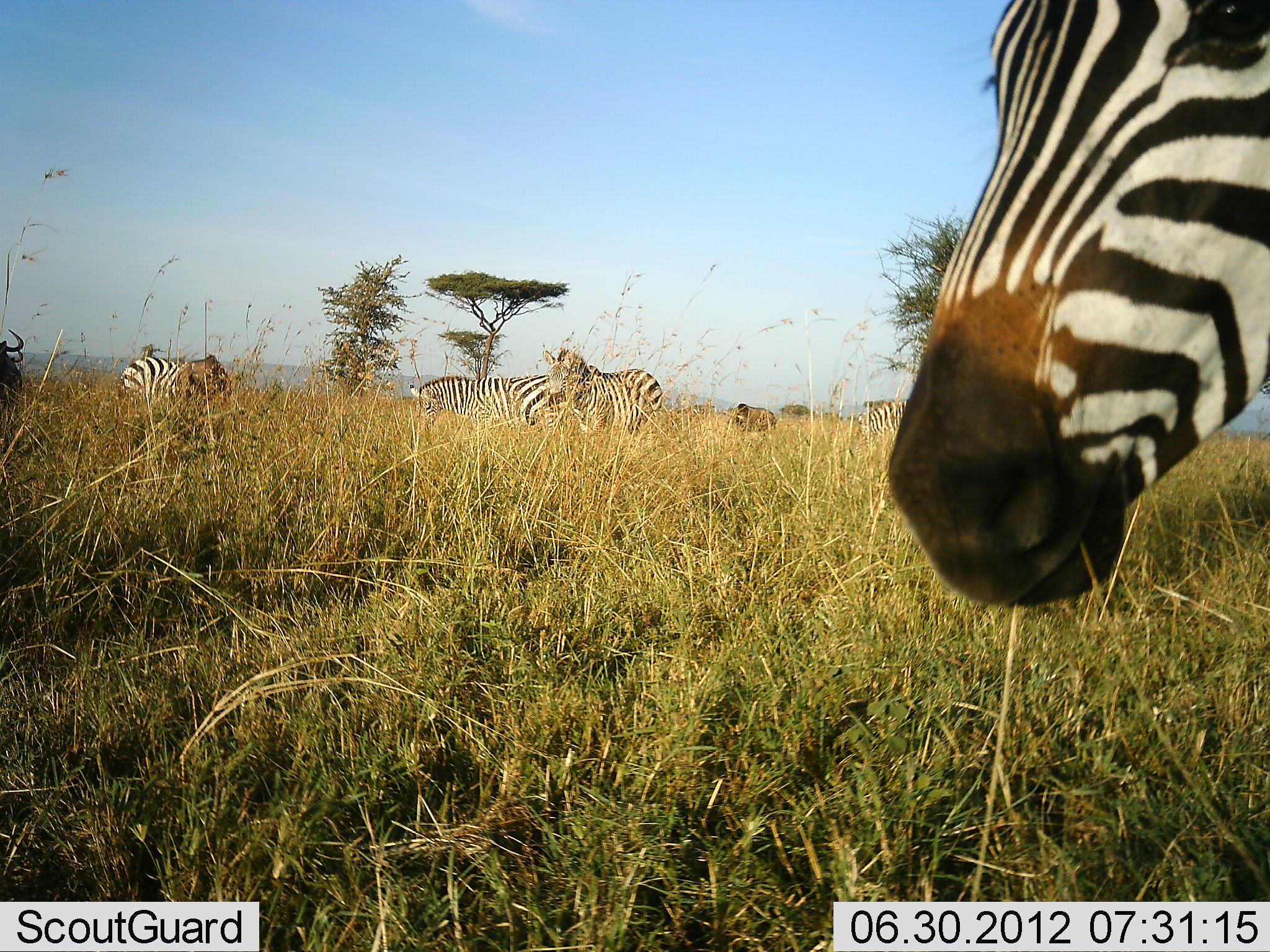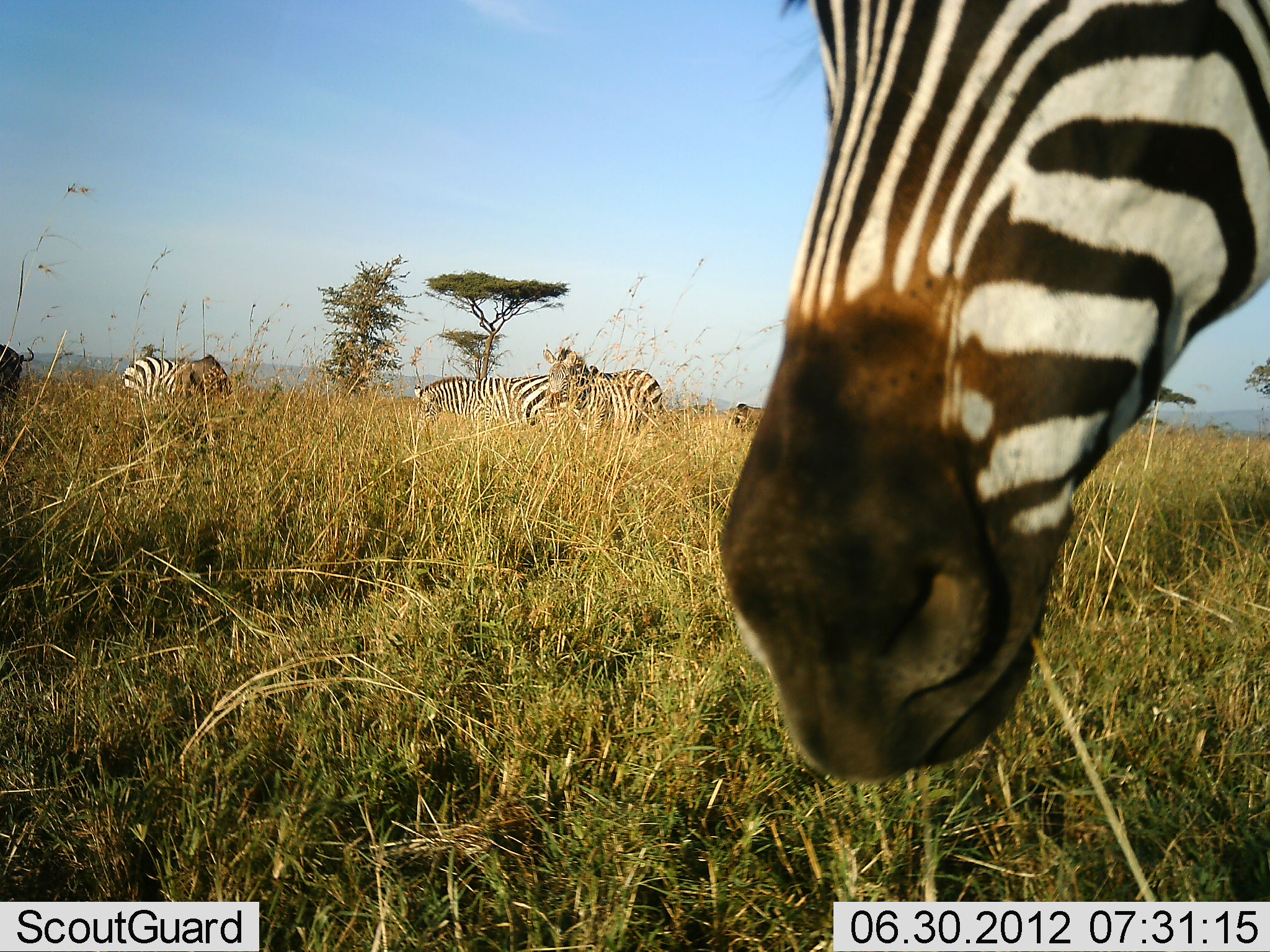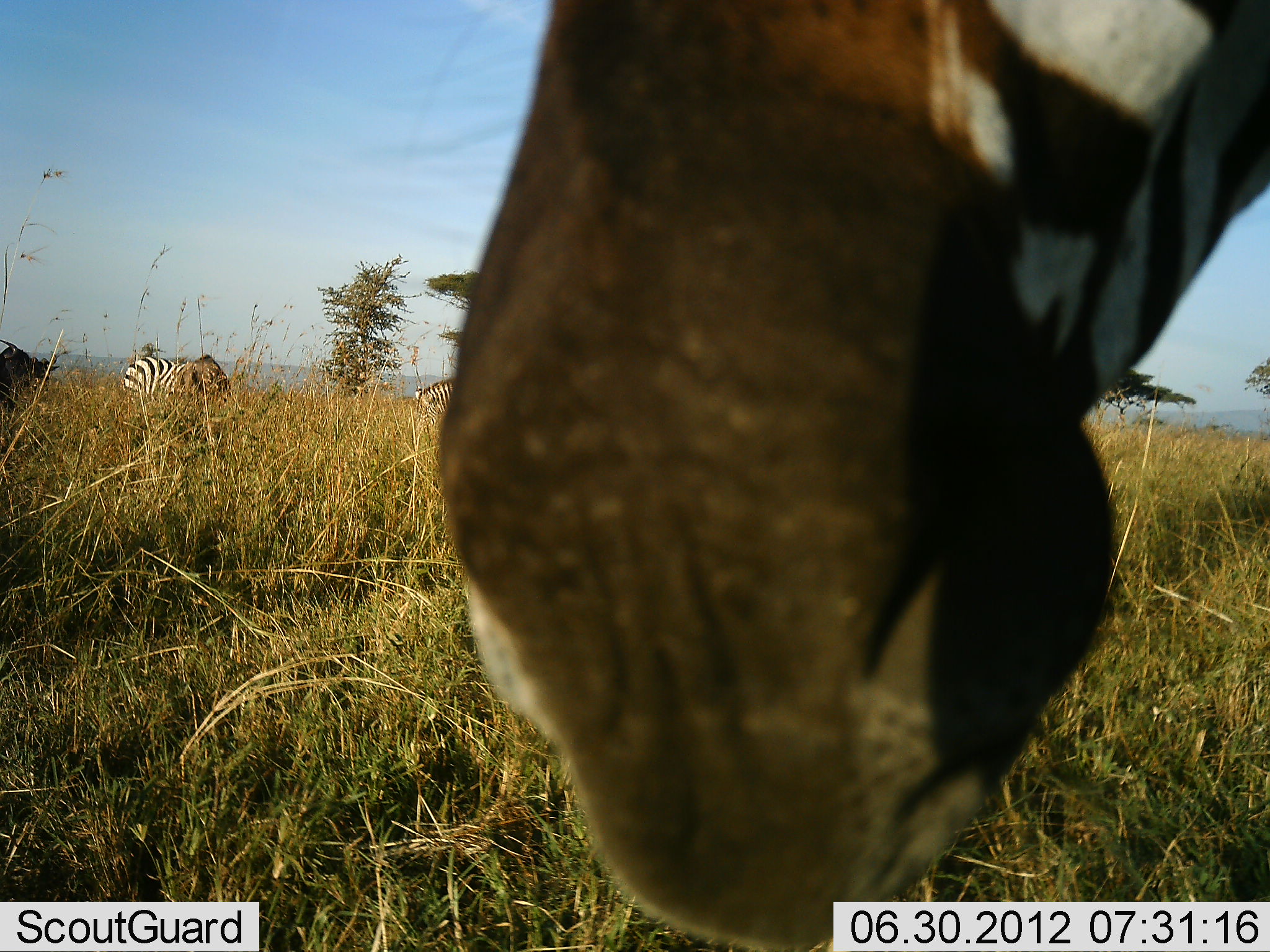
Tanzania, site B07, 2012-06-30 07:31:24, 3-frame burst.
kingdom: Animalia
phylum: Chordata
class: Mammalia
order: Artiodactyla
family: Bovidae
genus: Connochaetes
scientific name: Connochaetes taurinus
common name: blue wildebeest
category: wildebeest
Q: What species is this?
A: Wildebeest (blue wildebeest) (Connochaetes taurinus).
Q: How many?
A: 2.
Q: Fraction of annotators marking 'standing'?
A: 80%.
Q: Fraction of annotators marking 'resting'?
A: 0%.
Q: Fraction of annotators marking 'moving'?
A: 20%.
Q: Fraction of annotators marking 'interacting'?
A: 0%.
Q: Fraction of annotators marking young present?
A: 0%.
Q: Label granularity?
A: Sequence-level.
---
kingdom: Animalia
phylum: Chordata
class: Mammalia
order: Perissodactyla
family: Equidae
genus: Equus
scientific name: Equus quagga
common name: plains zebra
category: zebra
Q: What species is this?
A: Zebra (plains zebra) (Equus quagga).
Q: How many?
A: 5.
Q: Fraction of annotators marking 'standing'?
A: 71%.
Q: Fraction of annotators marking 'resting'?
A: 0%.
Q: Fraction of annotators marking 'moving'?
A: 21%.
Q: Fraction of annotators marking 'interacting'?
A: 14%.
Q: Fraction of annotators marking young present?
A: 0%.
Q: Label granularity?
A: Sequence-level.